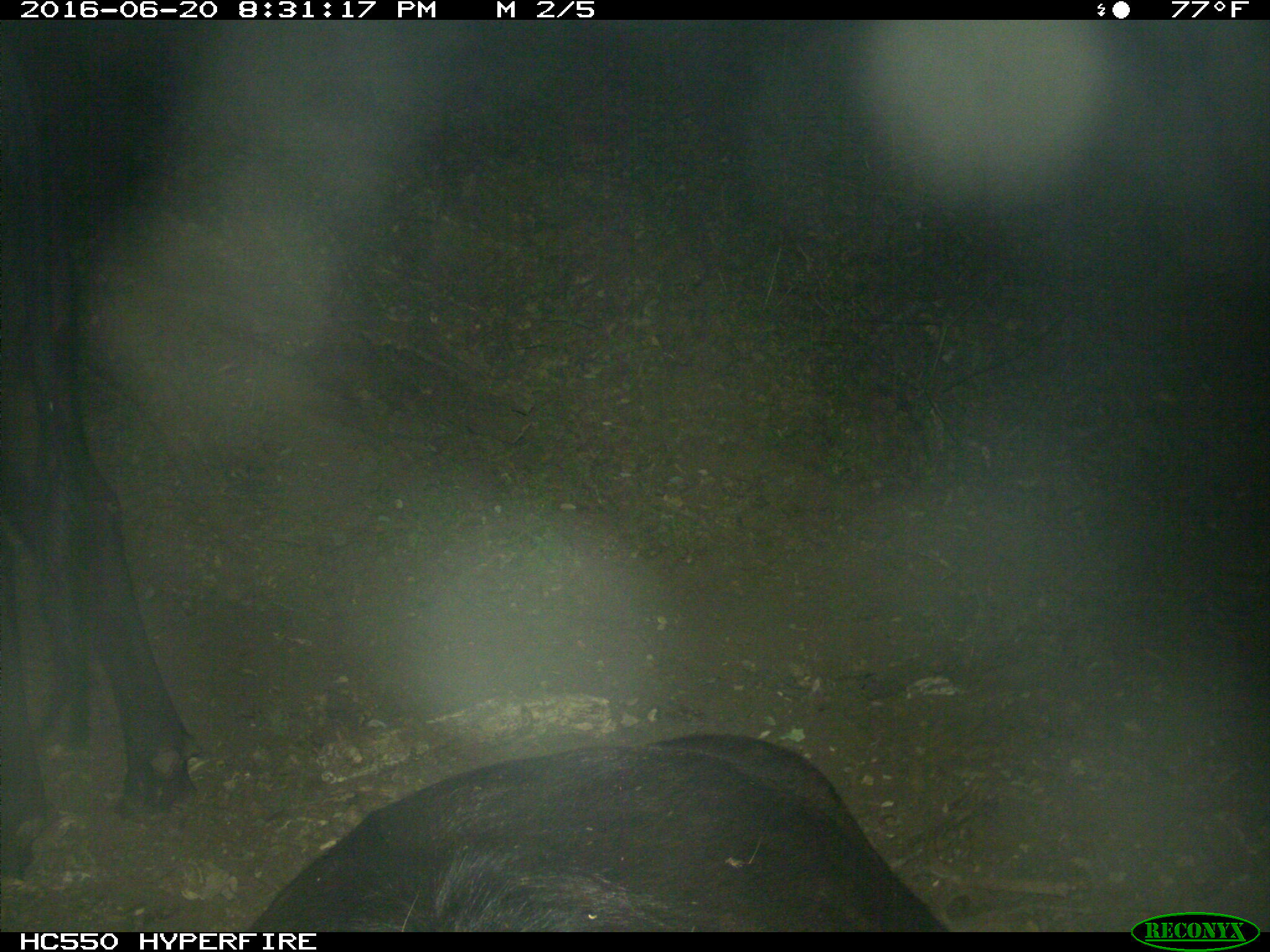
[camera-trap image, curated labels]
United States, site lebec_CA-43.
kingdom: Animalia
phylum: Chordata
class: Mammalia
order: Artiodactyla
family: Bovidae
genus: Bos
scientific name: Bos taurus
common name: domestic cow